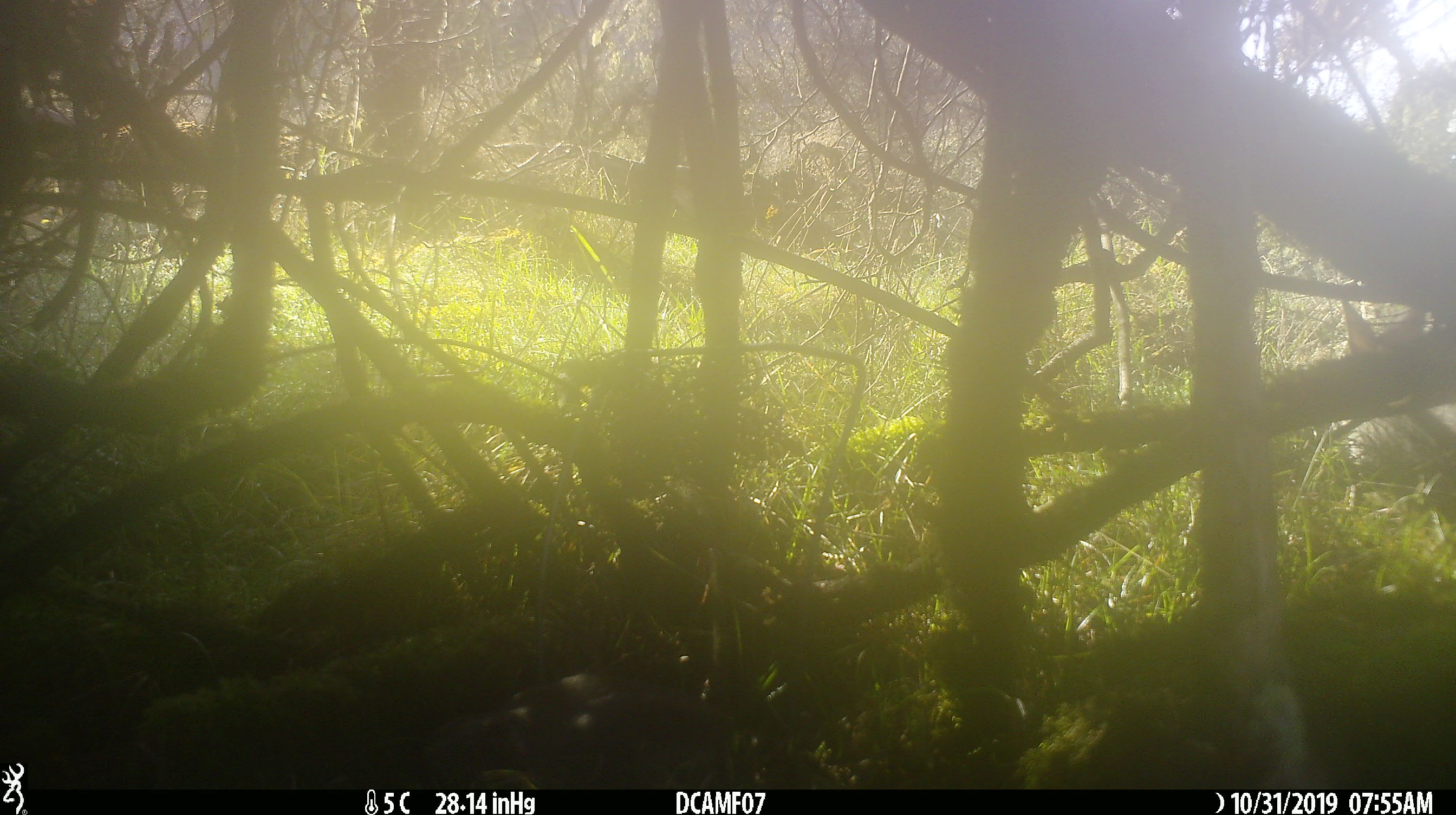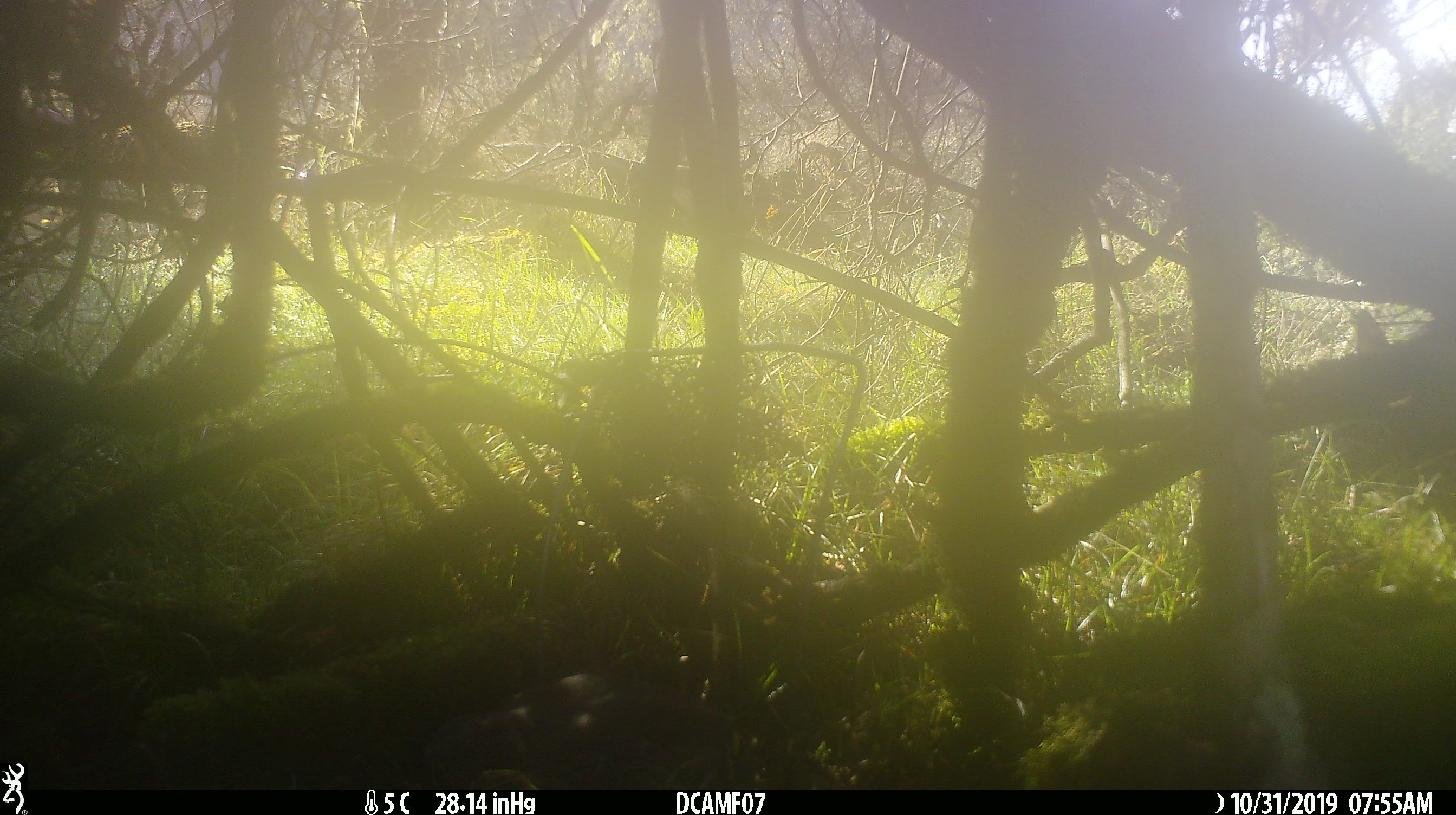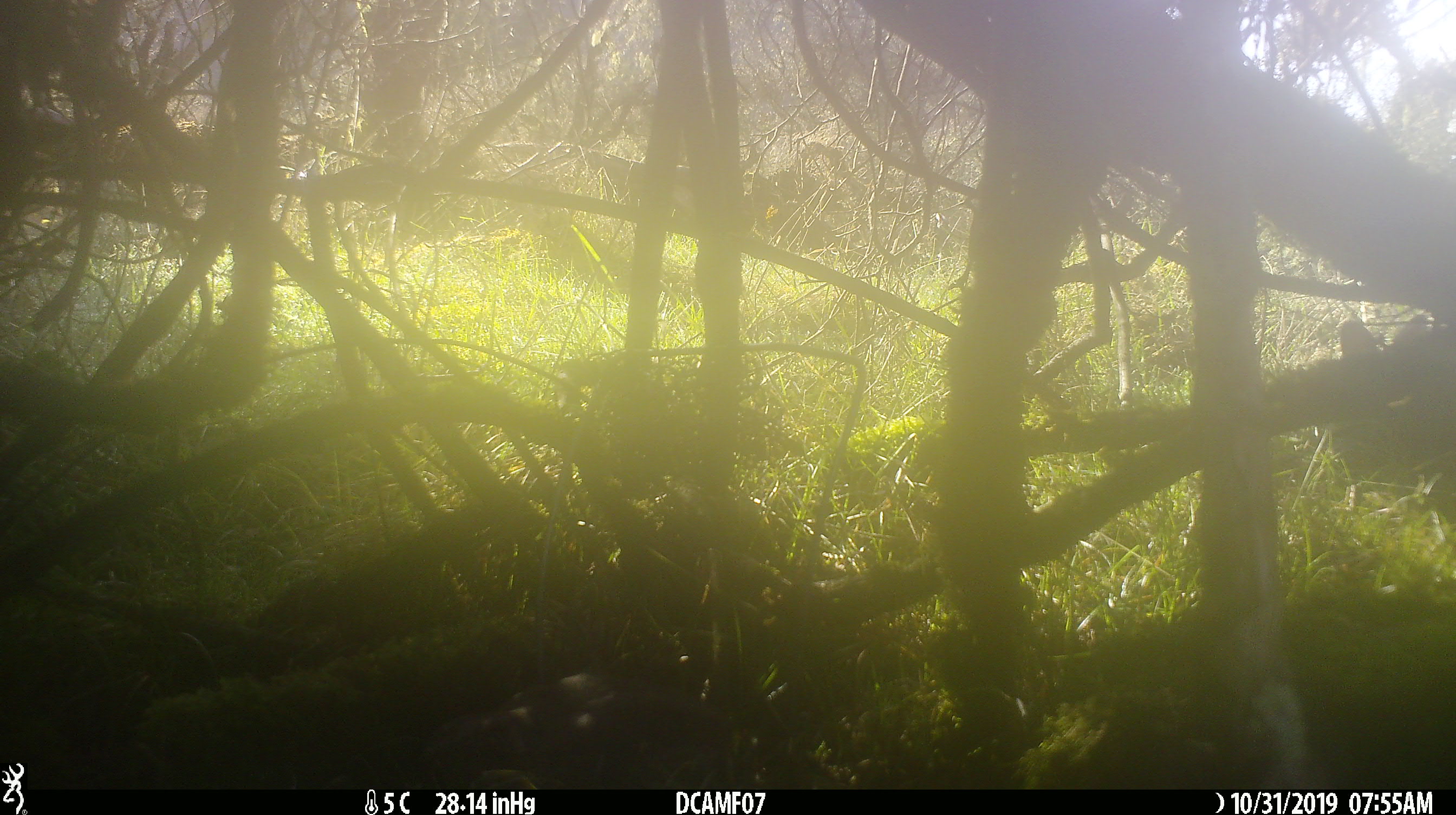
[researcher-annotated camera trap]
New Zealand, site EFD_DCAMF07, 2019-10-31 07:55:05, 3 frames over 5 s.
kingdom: Animalia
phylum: Chordata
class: Mammalia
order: Lagomorpha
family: Leporidae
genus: Oryctolagus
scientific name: Oryctolagus cuniculus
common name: european rabbit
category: rabbit